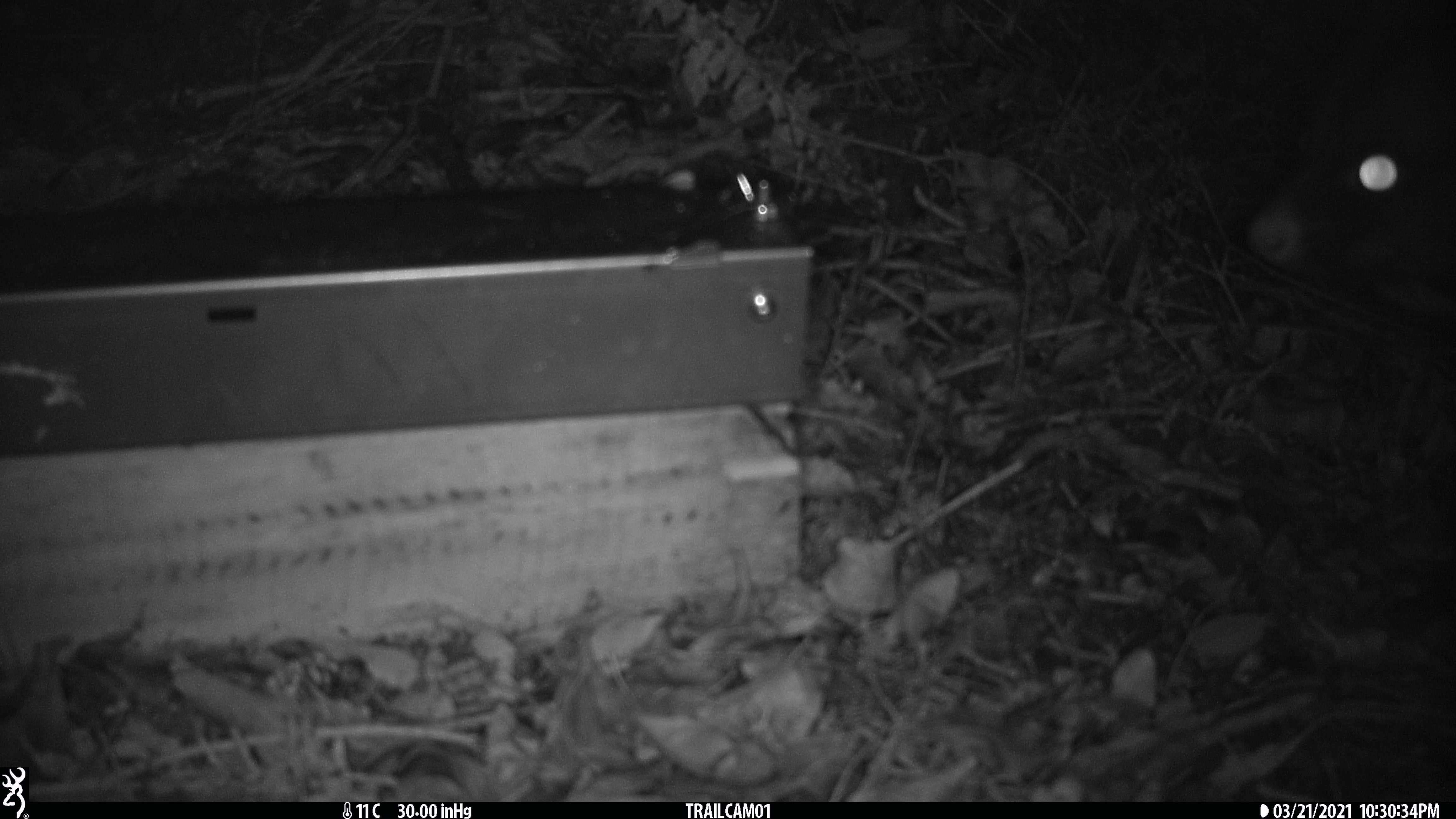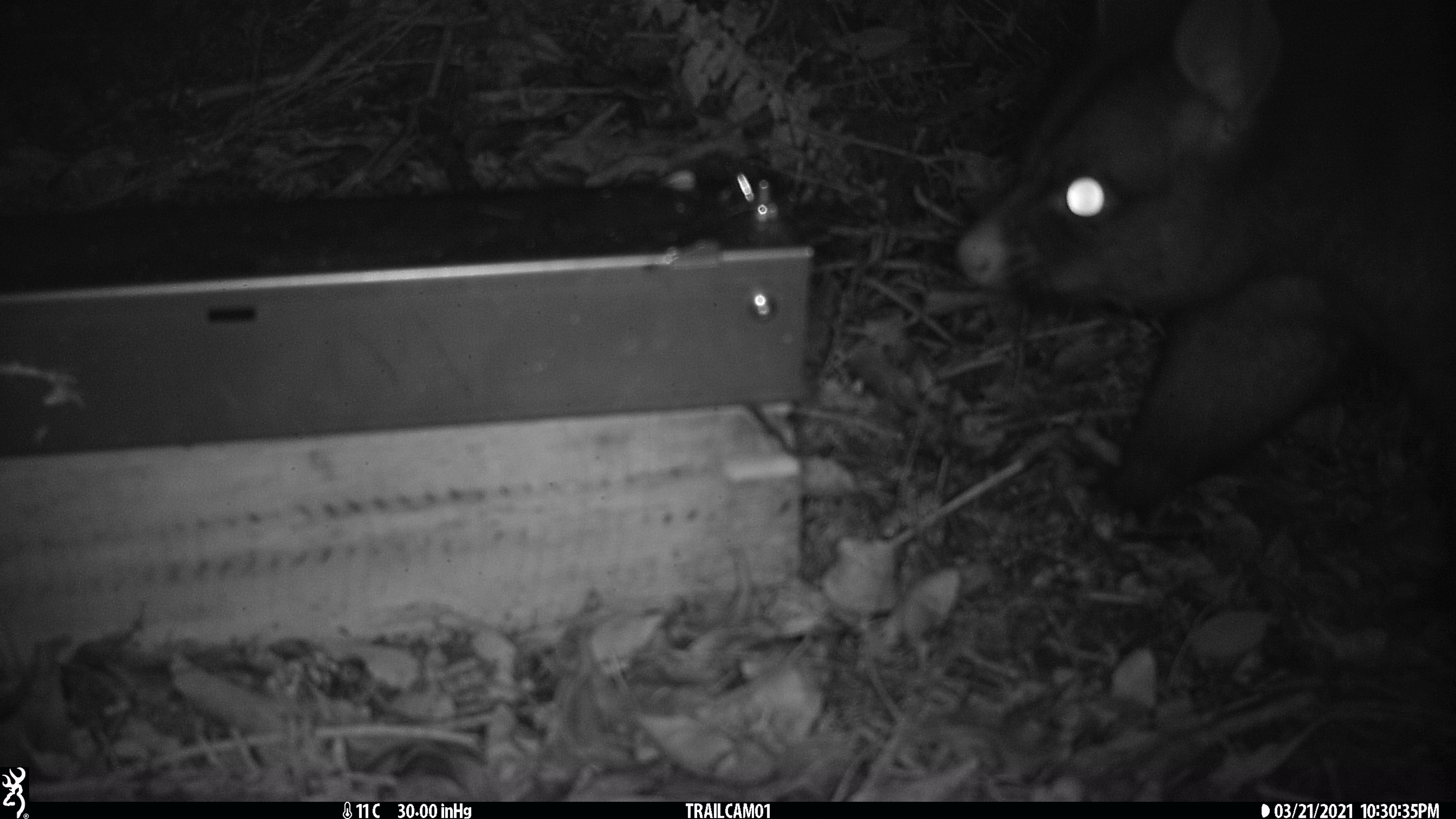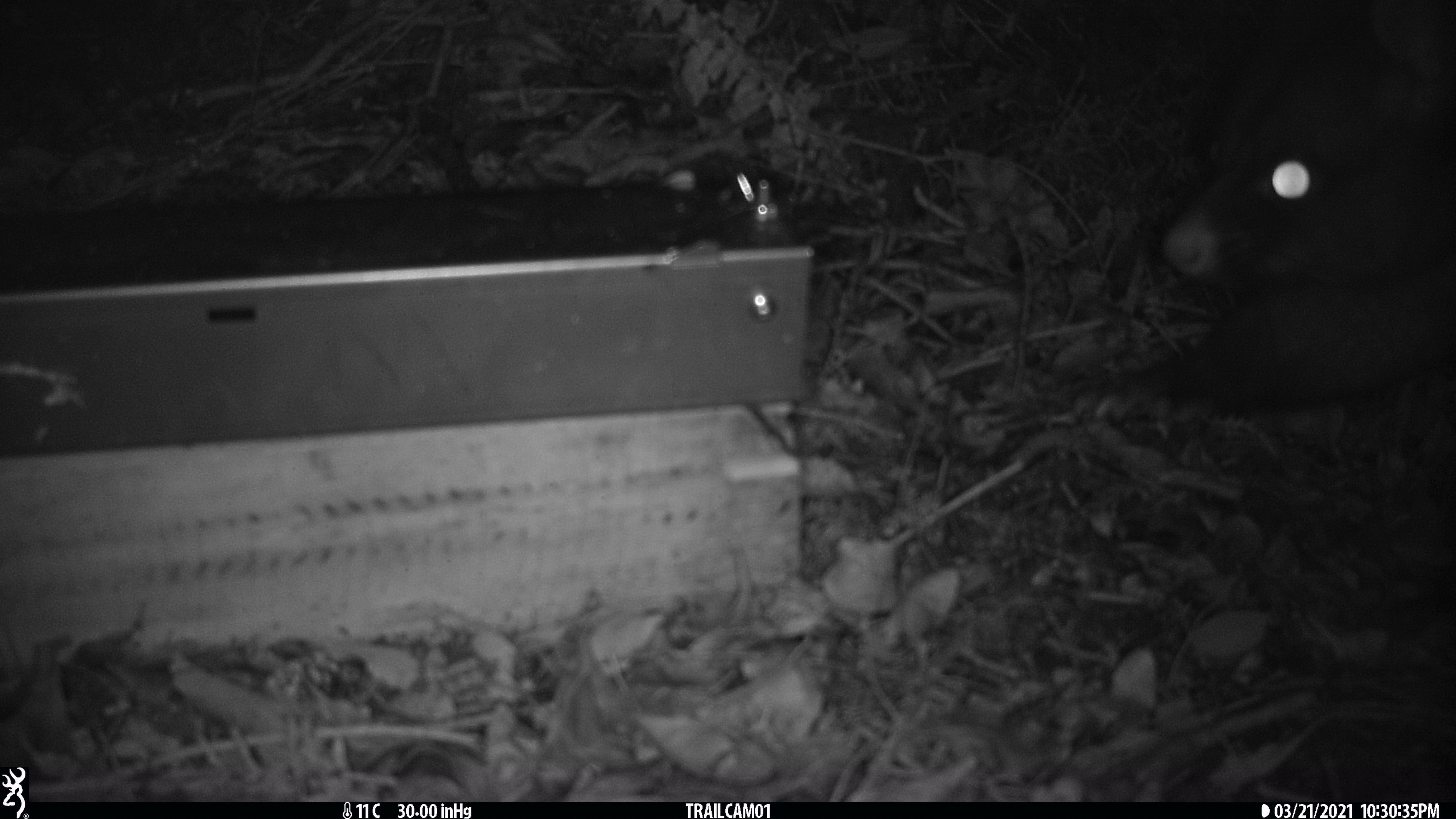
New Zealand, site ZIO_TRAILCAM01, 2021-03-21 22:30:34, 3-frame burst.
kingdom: Animalia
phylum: Chordata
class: Mammalia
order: Diprotodontia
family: Phalangeridae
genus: Trichosurus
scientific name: Trichosurus vulpecula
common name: common brushtail possum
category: possum